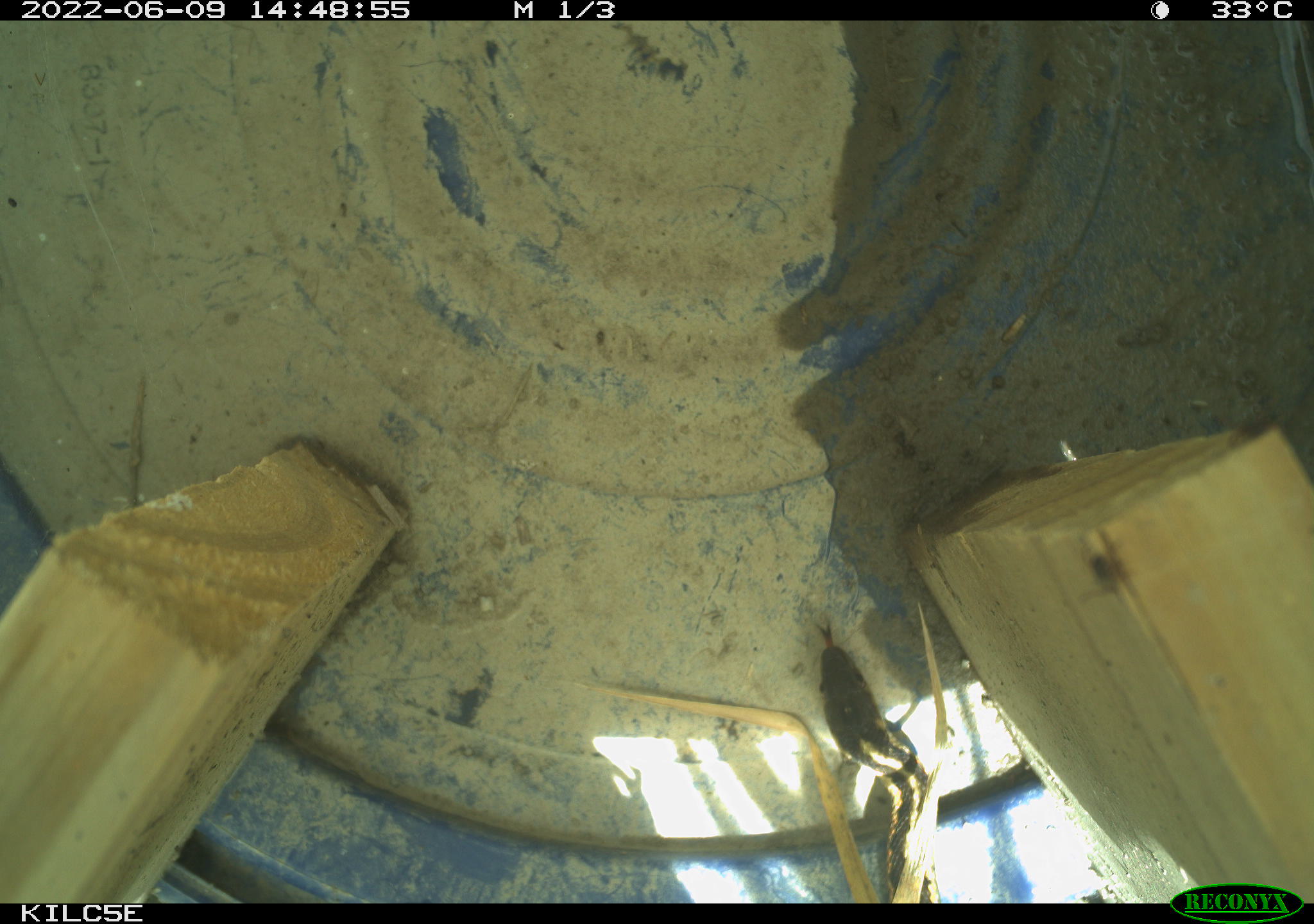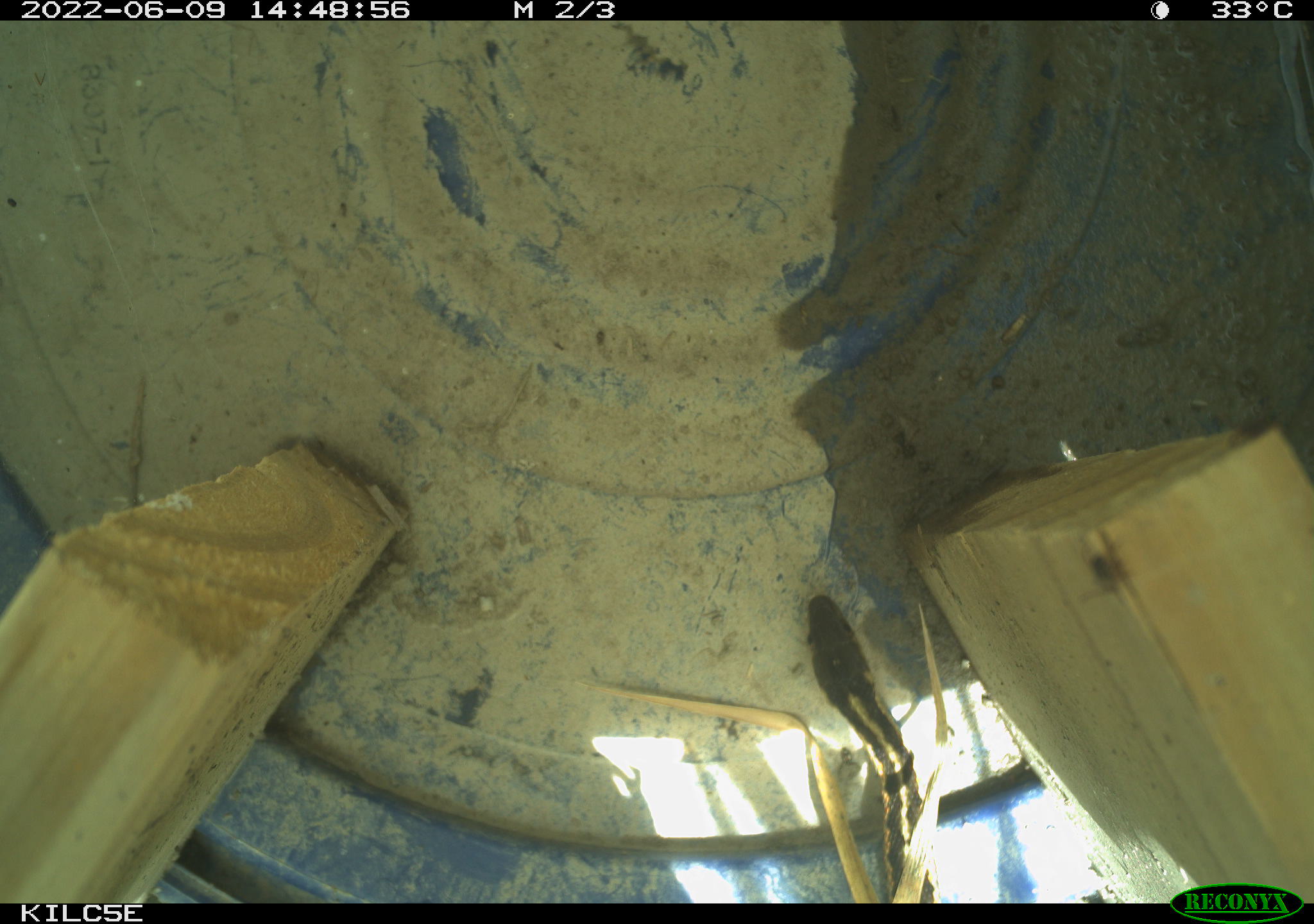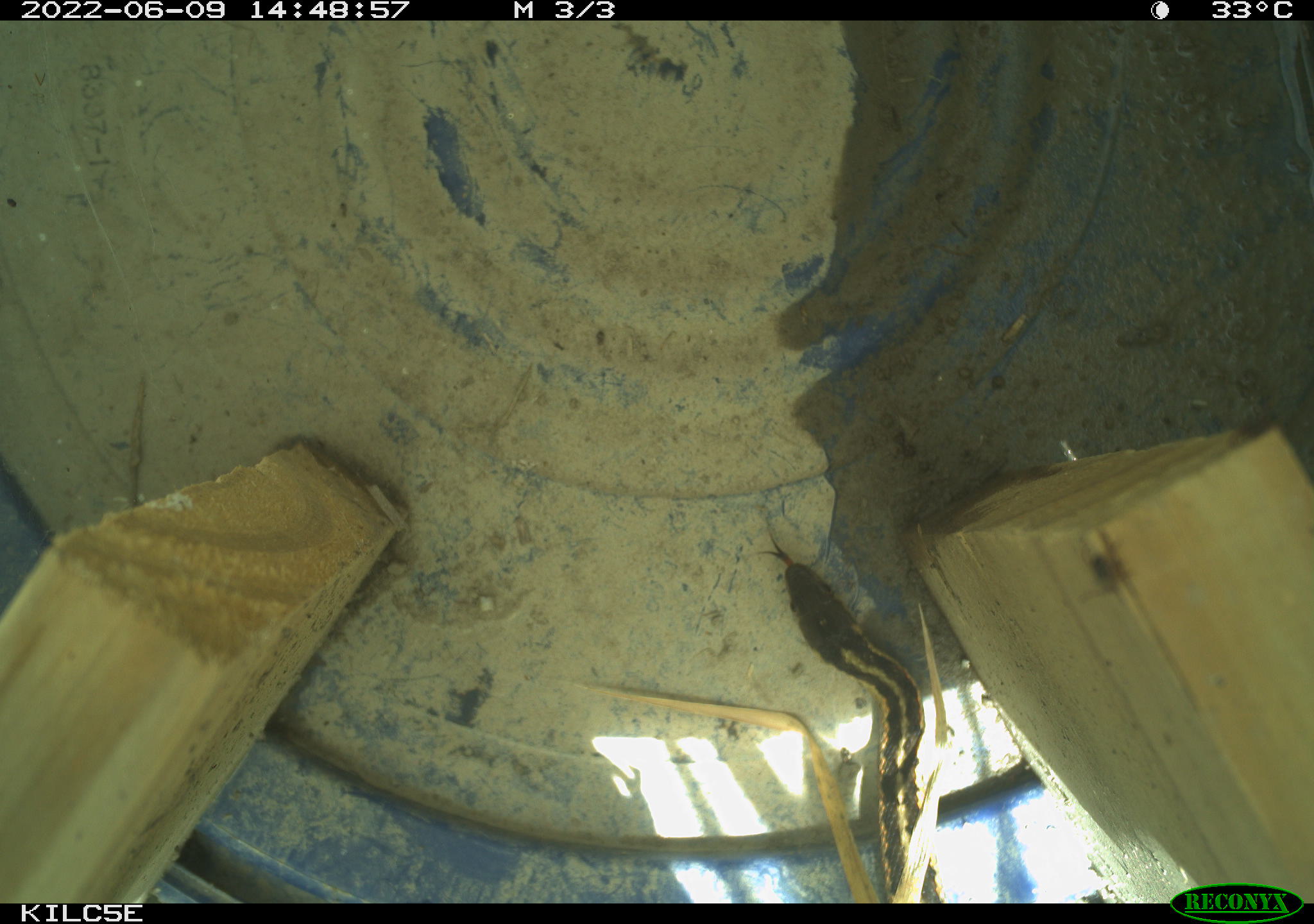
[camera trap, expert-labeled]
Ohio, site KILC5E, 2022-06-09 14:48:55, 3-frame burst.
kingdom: Animalia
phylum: Chordata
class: Reptilia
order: Squamata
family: Colubridae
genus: Thamnophis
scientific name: Thamnophis sirtalis sirtalis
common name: eastern gartersnake